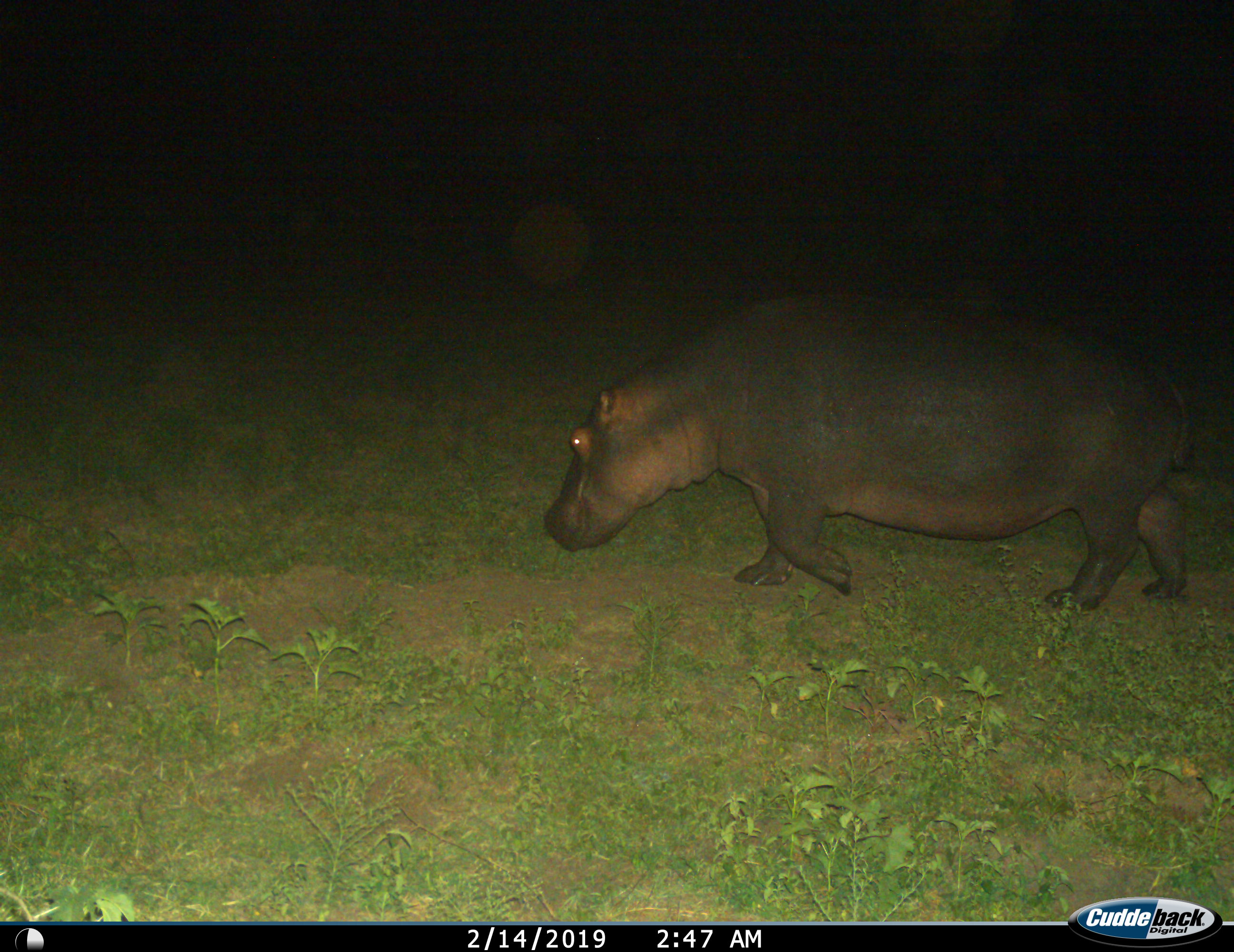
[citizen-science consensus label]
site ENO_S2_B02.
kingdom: Animalia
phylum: Chordata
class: Mammalia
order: Artiodactyla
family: Hippopotamidae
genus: Hippopotamus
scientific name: Hippopotamus amphibius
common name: hippopotamus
Hippopotamus (Hippopotamus amphibius), count 1. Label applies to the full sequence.